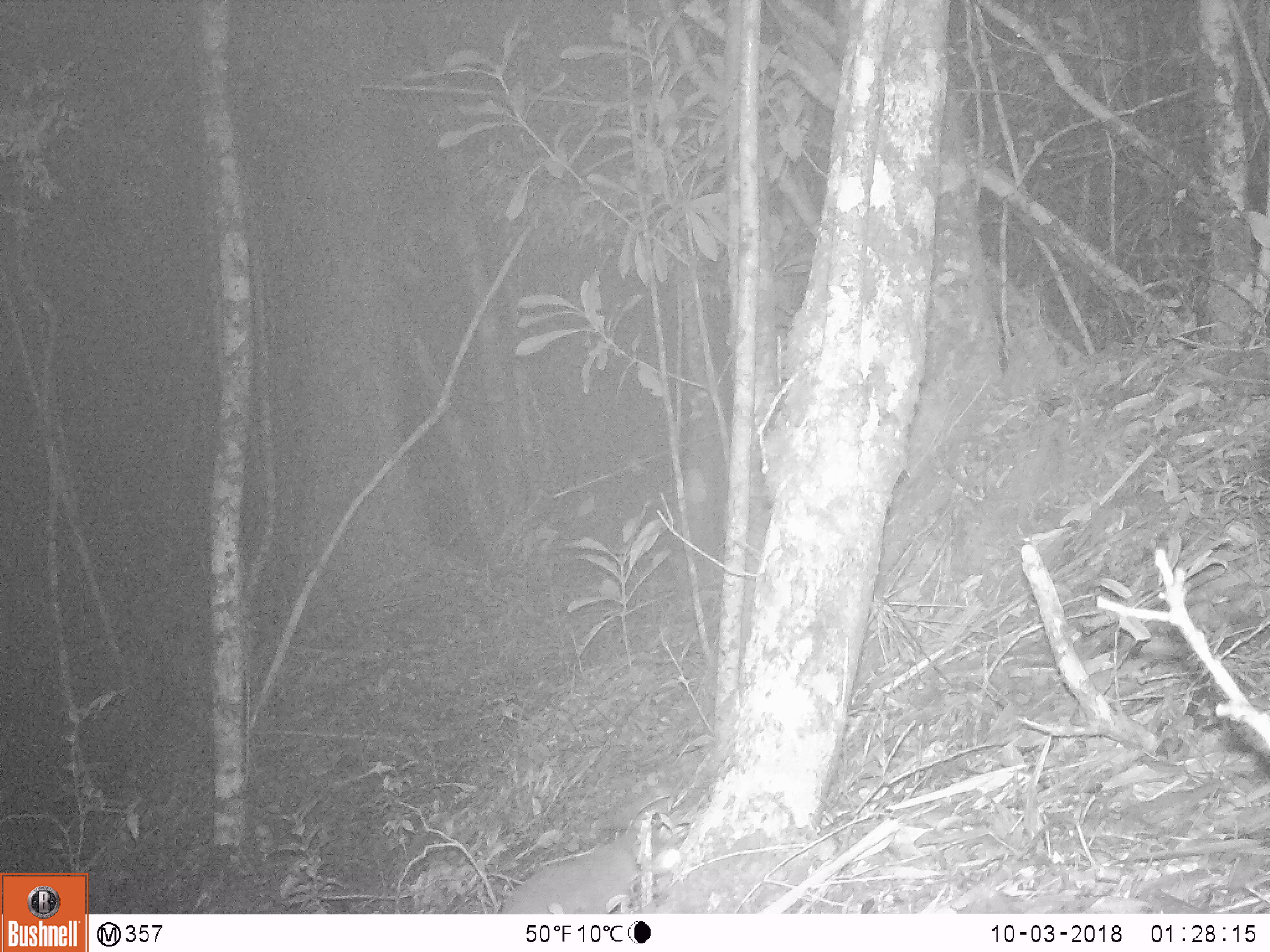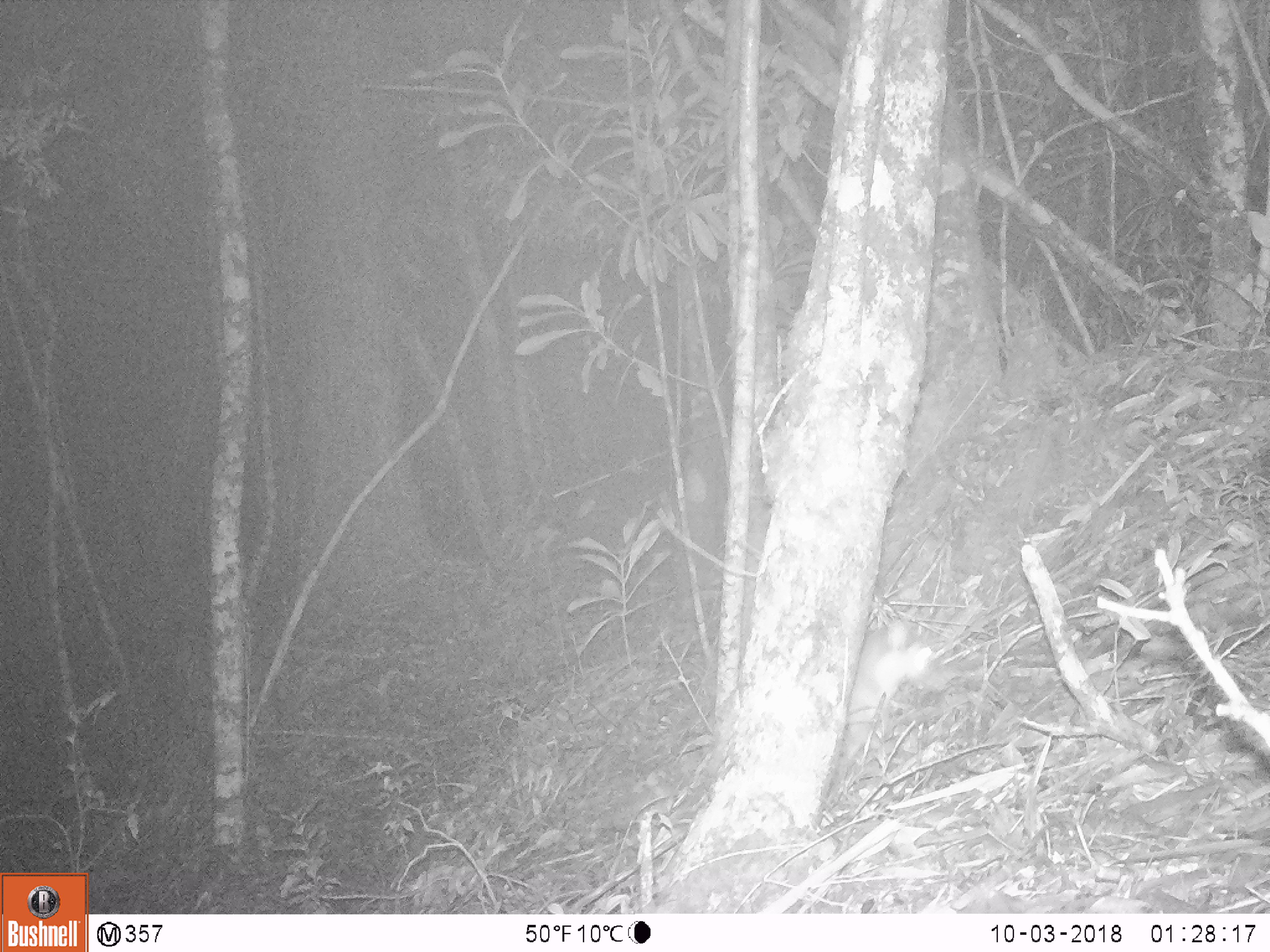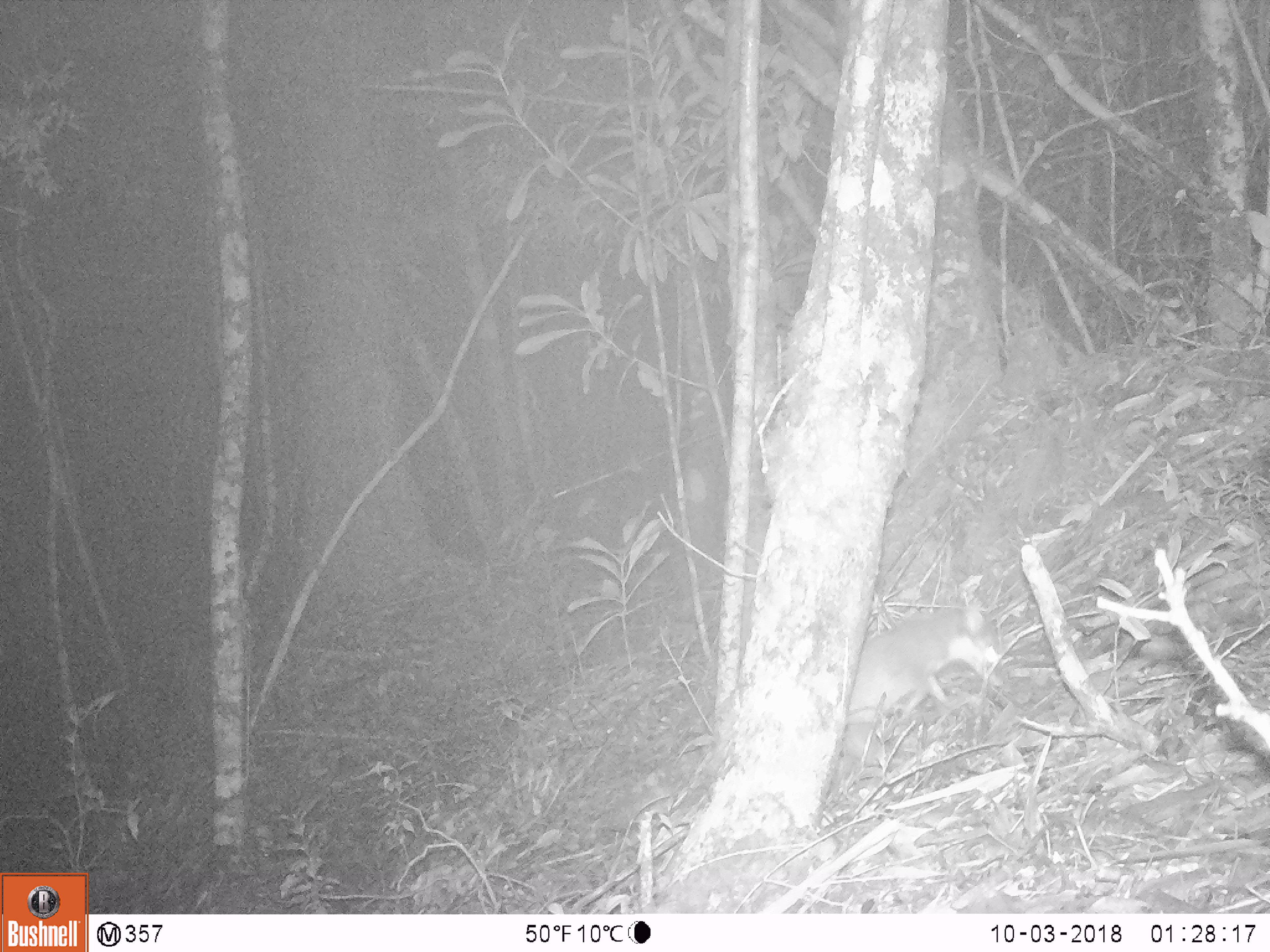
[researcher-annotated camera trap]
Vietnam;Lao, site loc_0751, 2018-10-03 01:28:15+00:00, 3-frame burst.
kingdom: Animalia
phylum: Chordata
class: Mammalia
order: Carnivora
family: Mustelidae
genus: Melogale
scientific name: Melogale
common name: ferret badger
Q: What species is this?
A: Ferret badger (Melogale).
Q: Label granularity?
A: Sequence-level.